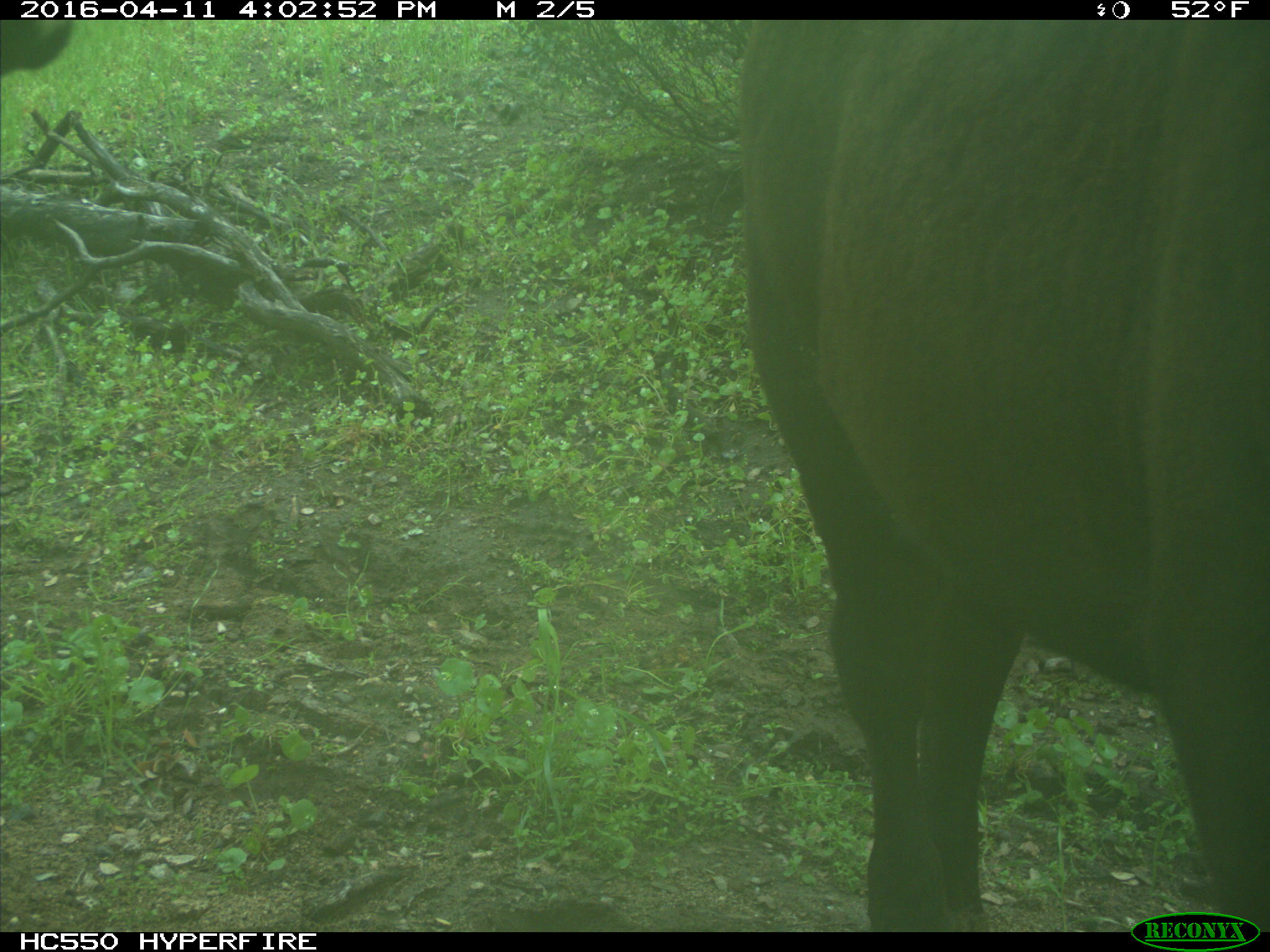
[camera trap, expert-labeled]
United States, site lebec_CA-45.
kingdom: Animalia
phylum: Chordata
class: Mammalia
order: Artiodactyla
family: Bovidae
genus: Bos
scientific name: Bos taurus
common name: domestic cow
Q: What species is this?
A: Bos taurus (domestic cow).